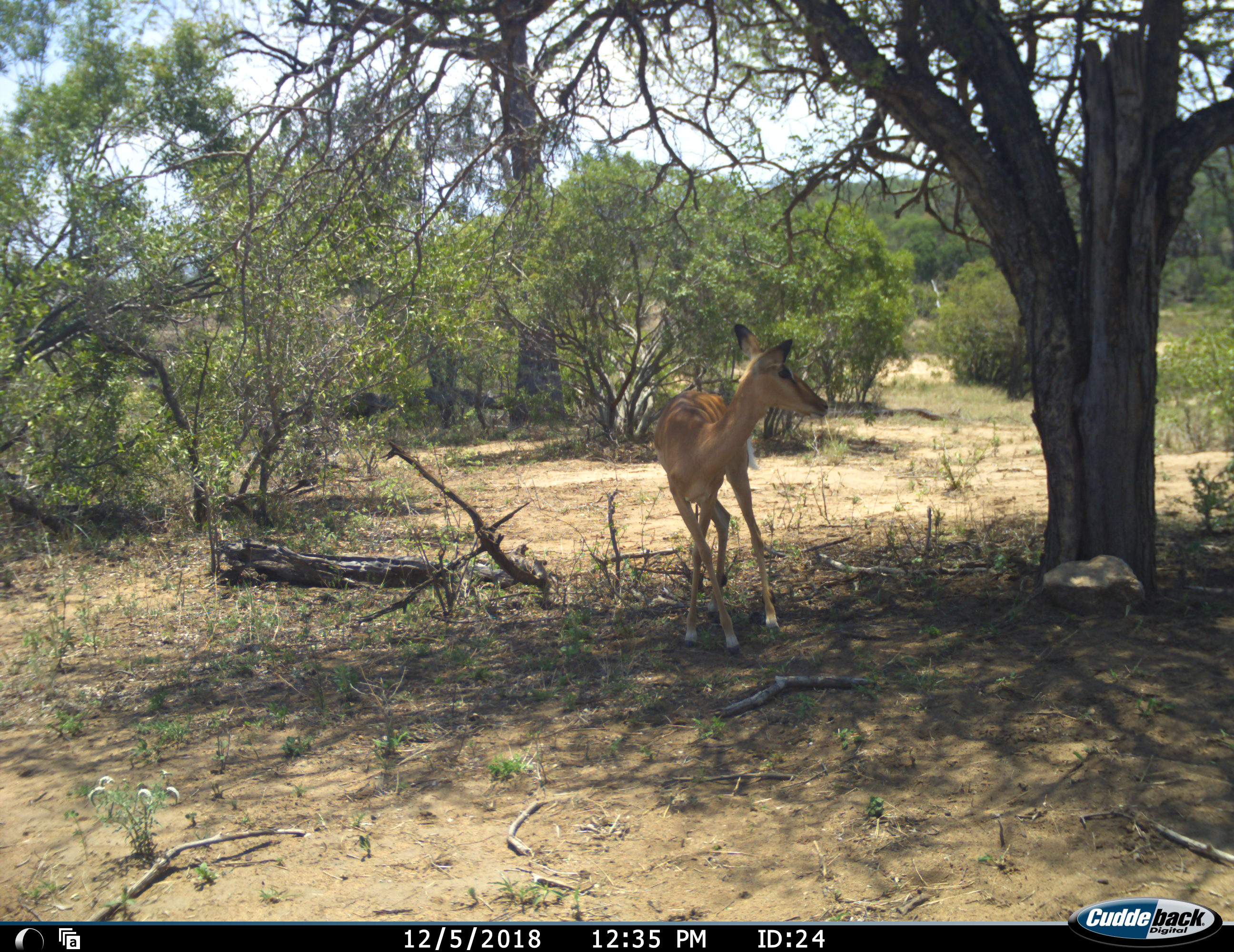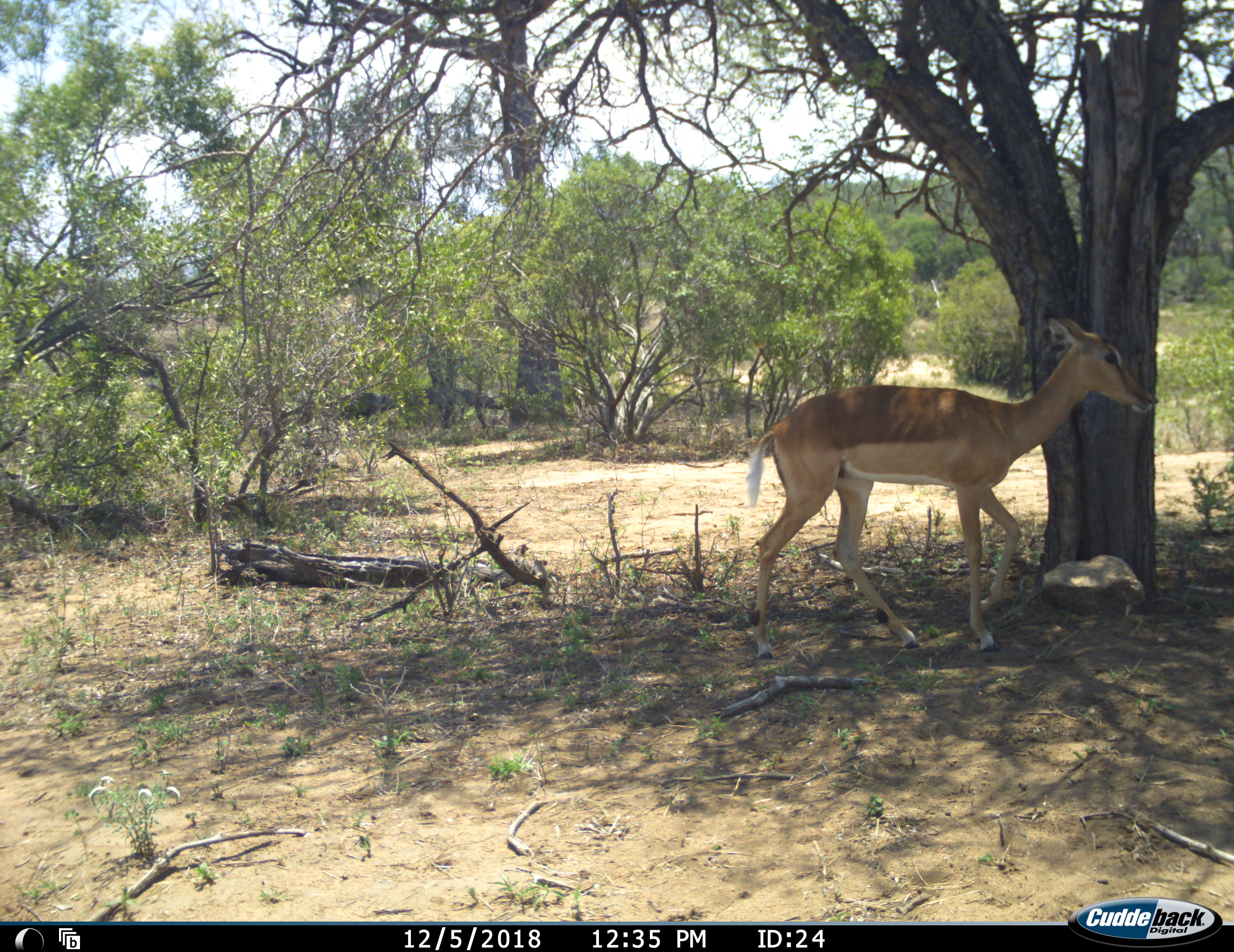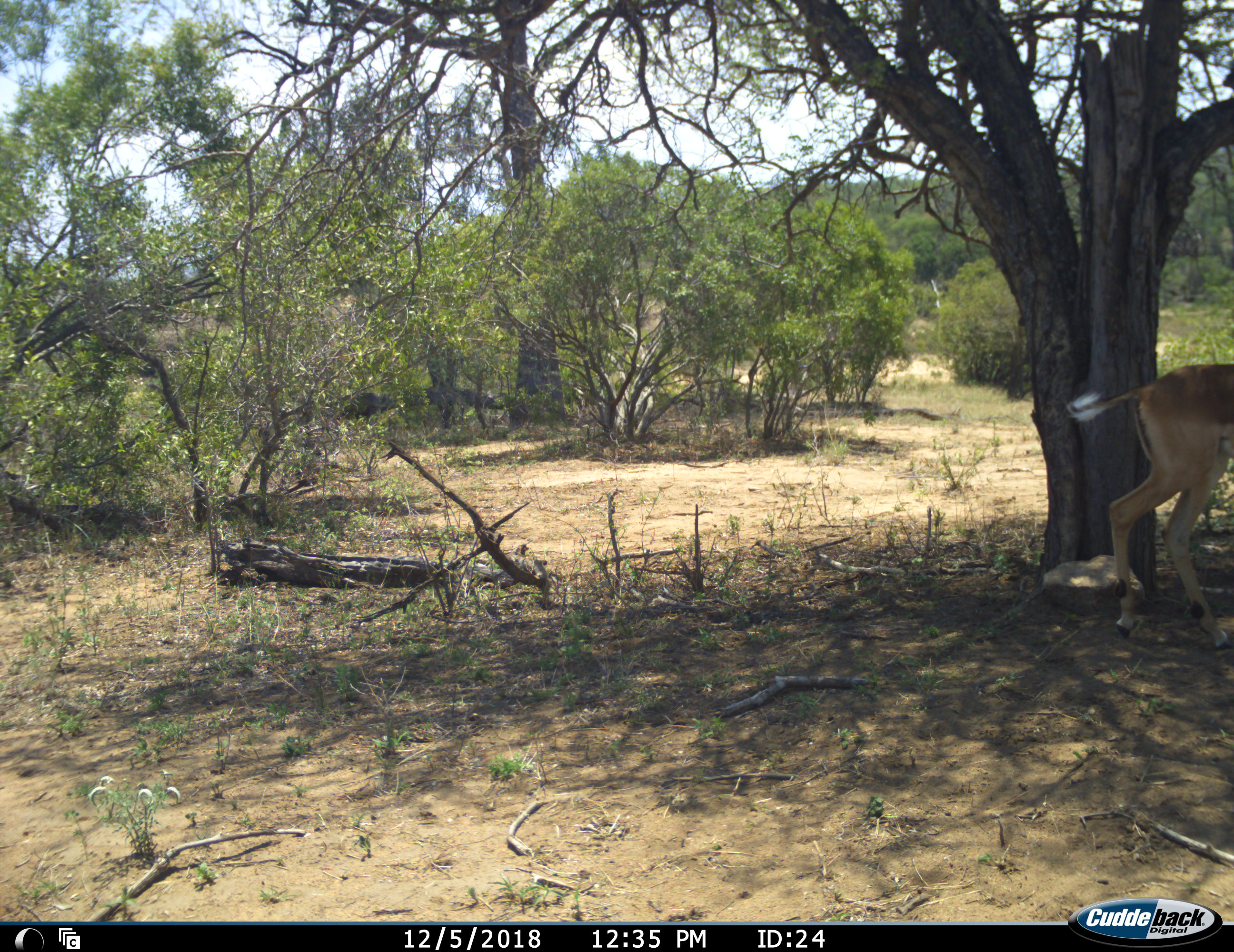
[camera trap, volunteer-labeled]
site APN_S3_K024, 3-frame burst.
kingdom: Animalia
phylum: Chordata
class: Mammalia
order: Artiodactyla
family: Bovidae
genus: Aepyceros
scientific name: Aepyceros melampus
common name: impala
Impala (Aepyceros melampus), count 1. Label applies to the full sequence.